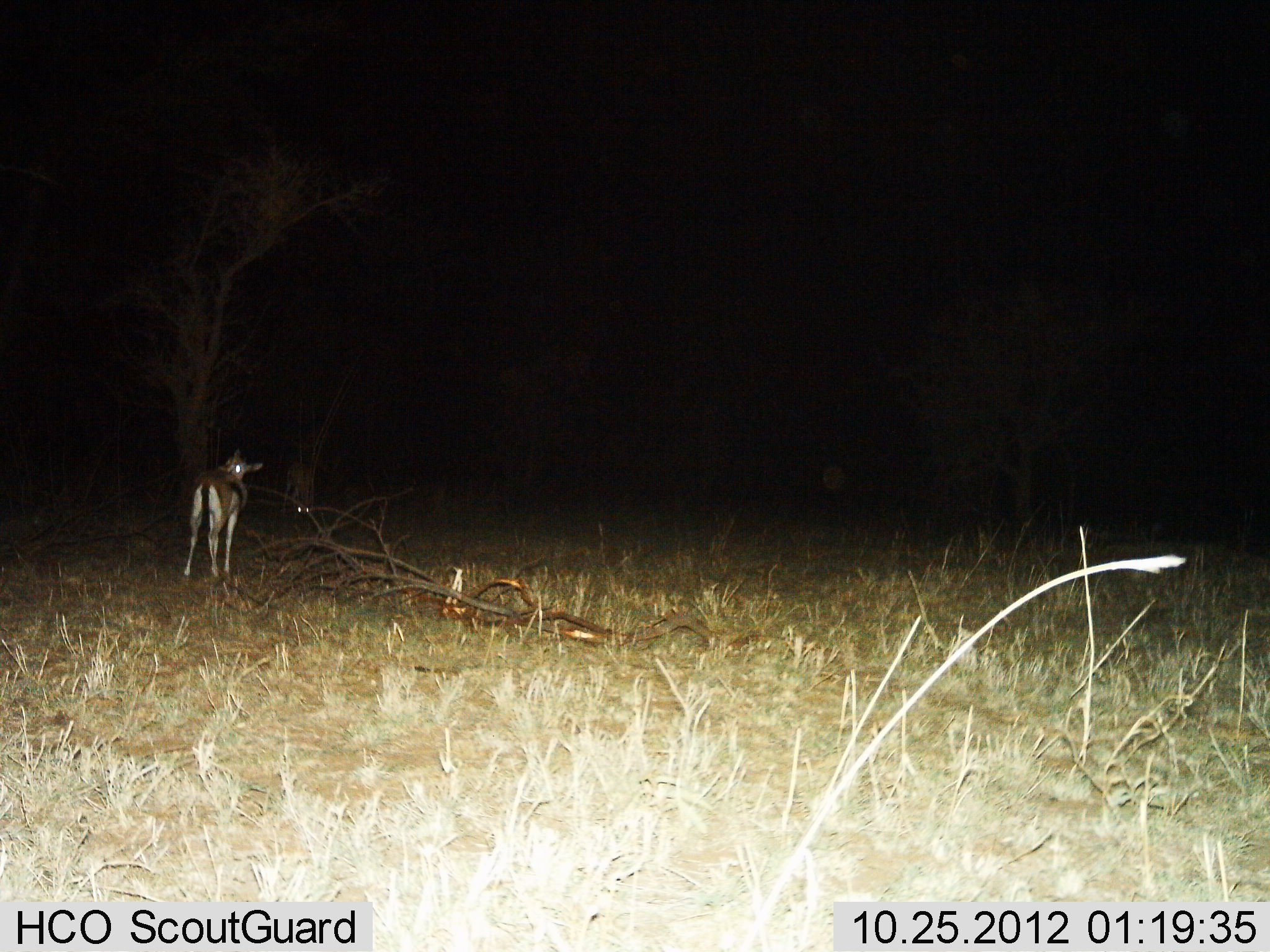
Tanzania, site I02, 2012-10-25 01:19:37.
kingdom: Animalia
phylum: Chordata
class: Mammalia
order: Artiodactyla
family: Bovidae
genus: Eudorcas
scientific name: Eudorcas thomsonii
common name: thomson's gazelle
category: gazellethomsons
Gazellethomsons (thomson's gazelle) (Eudorcas thomsonii), count 1. Behavior (volunteer vote fractions): standing 91%, resting 0%, moving 18%, interacting 0%. Young present (vote fraction): 0%. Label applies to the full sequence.